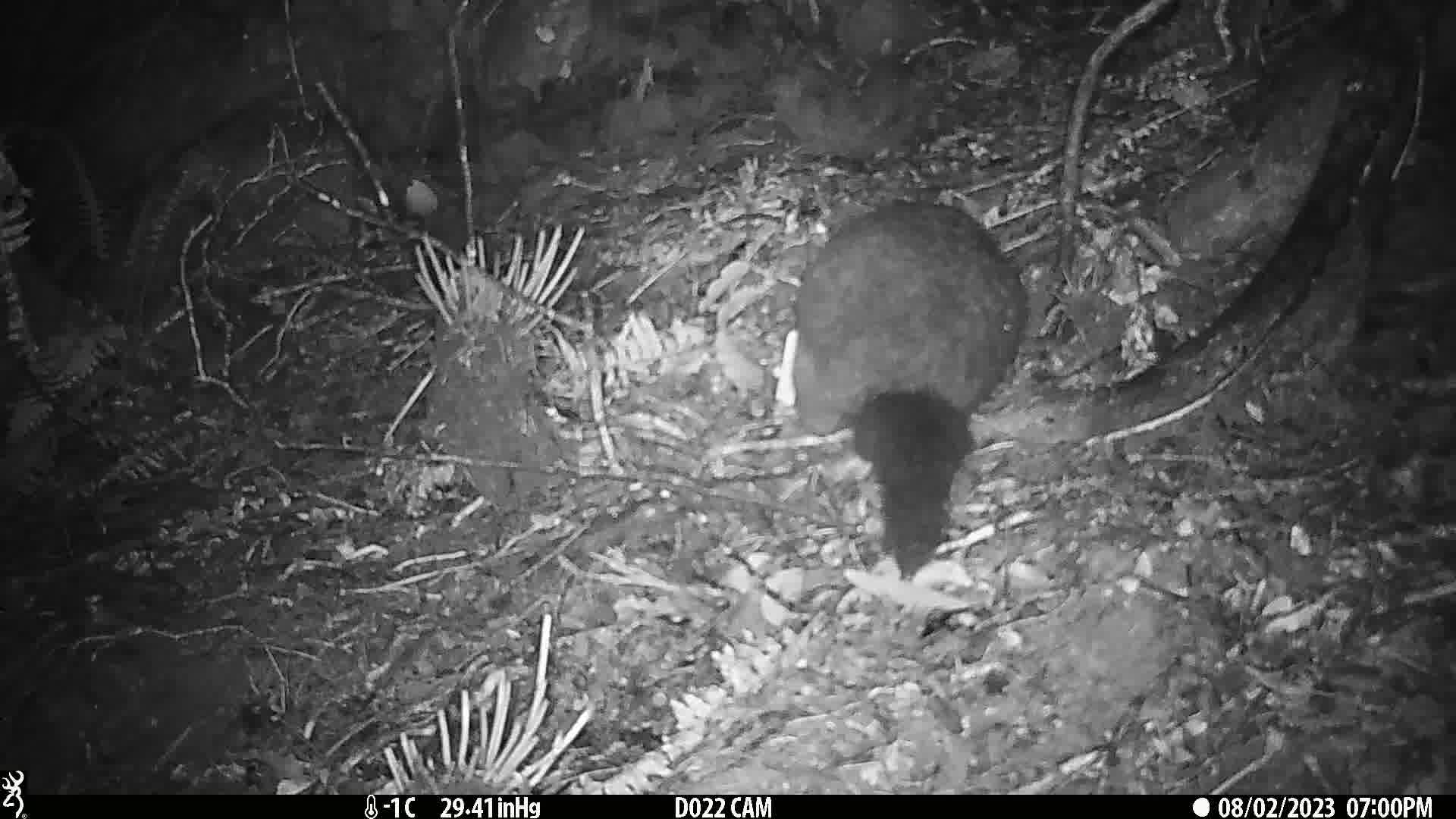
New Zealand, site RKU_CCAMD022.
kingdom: Animalia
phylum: Chordata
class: Mammalia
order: Diprotodontia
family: Phalangeridae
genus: Trichosurus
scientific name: Trichosurus vulpecula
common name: common brushtail possum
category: possum